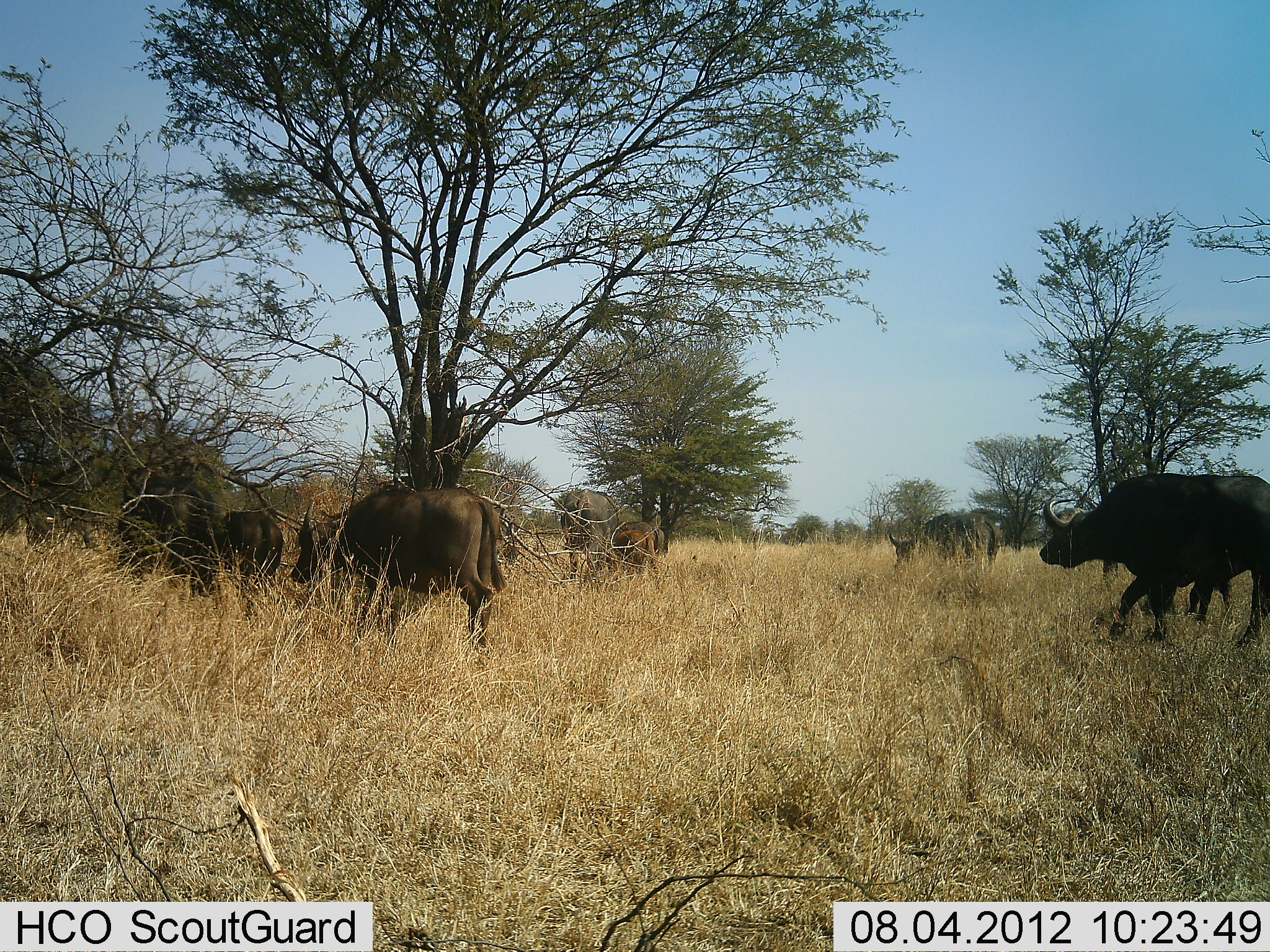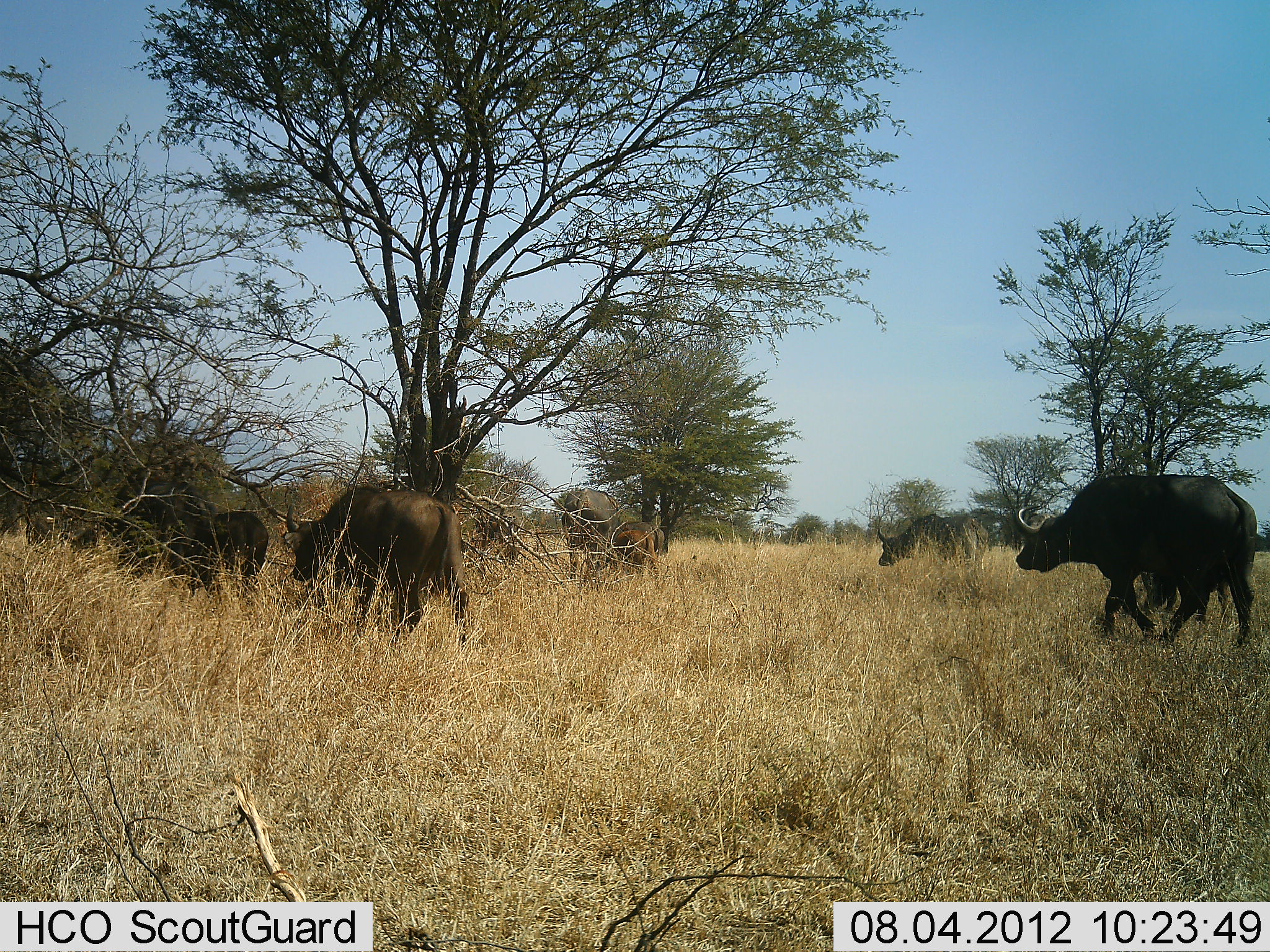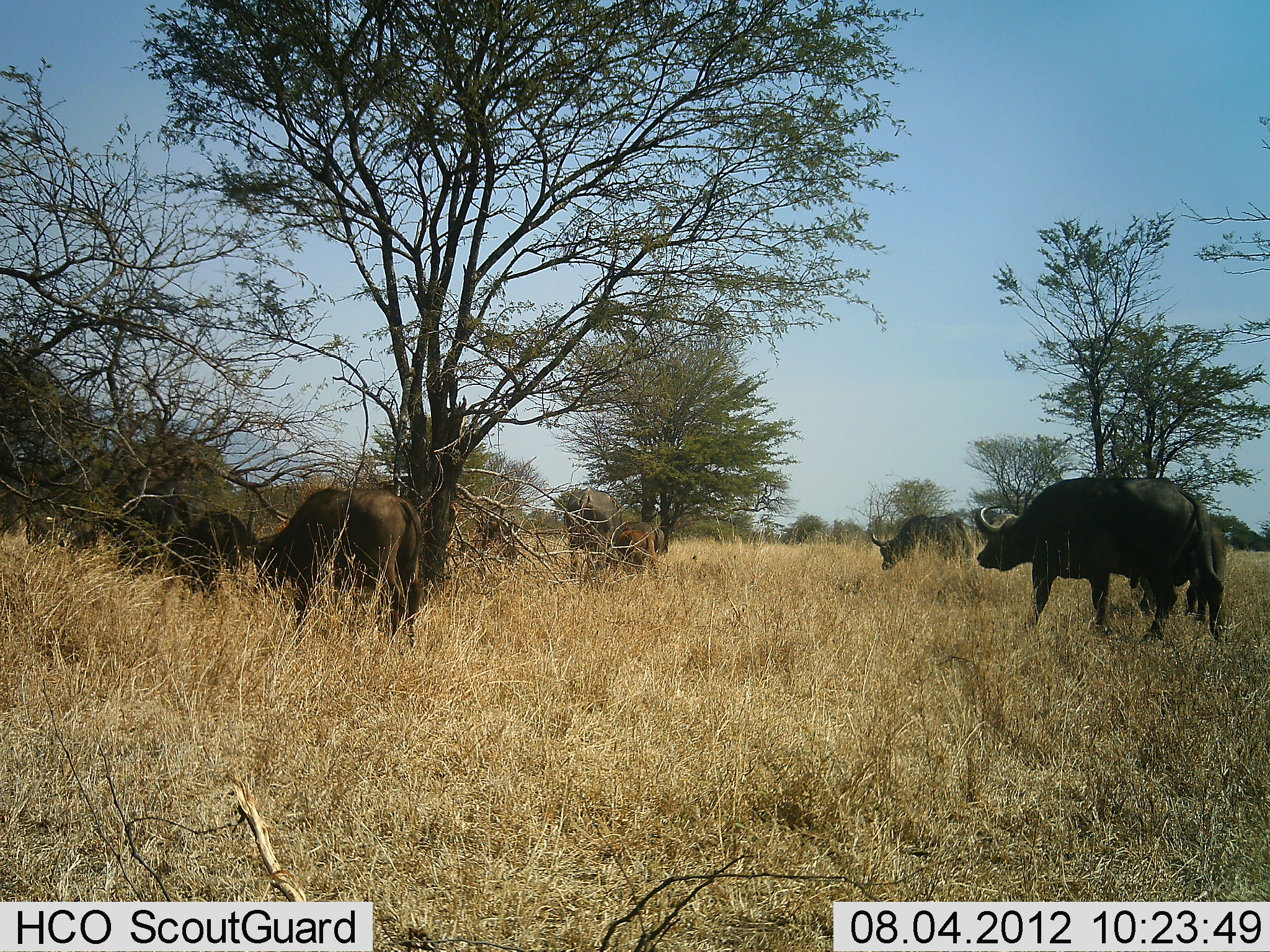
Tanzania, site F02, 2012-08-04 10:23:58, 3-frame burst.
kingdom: Animalia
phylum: Chordata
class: Mammalia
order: Artiodactyla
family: Bovidae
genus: Syncerus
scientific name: Syncerus caffer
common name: cape buffalo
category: buffalo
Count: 7.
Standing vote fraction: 30%.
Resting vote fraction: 0%.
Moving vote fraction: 90%.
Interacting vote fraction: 0%.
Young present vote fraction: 10%.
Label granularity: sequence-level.